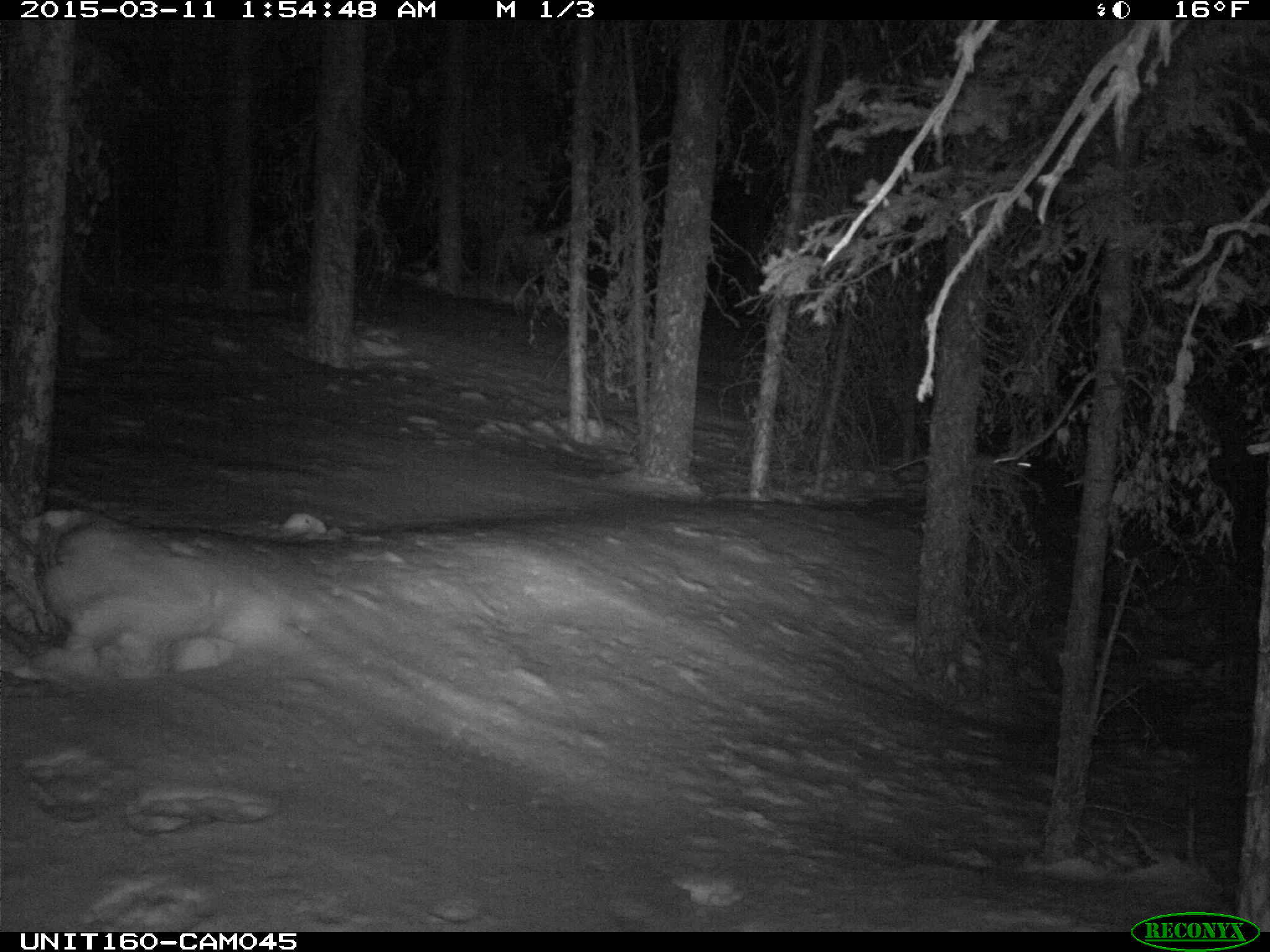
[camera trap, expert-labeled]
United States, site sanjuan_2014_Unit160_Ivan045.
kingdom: Animalia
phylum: Chordata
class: Mammalia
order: Lagomorpha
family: Leporidae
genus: Lepus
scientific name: Lepus americanus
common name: snowshoe hare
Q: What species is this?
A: Lepus americanus (snowshoe hare).